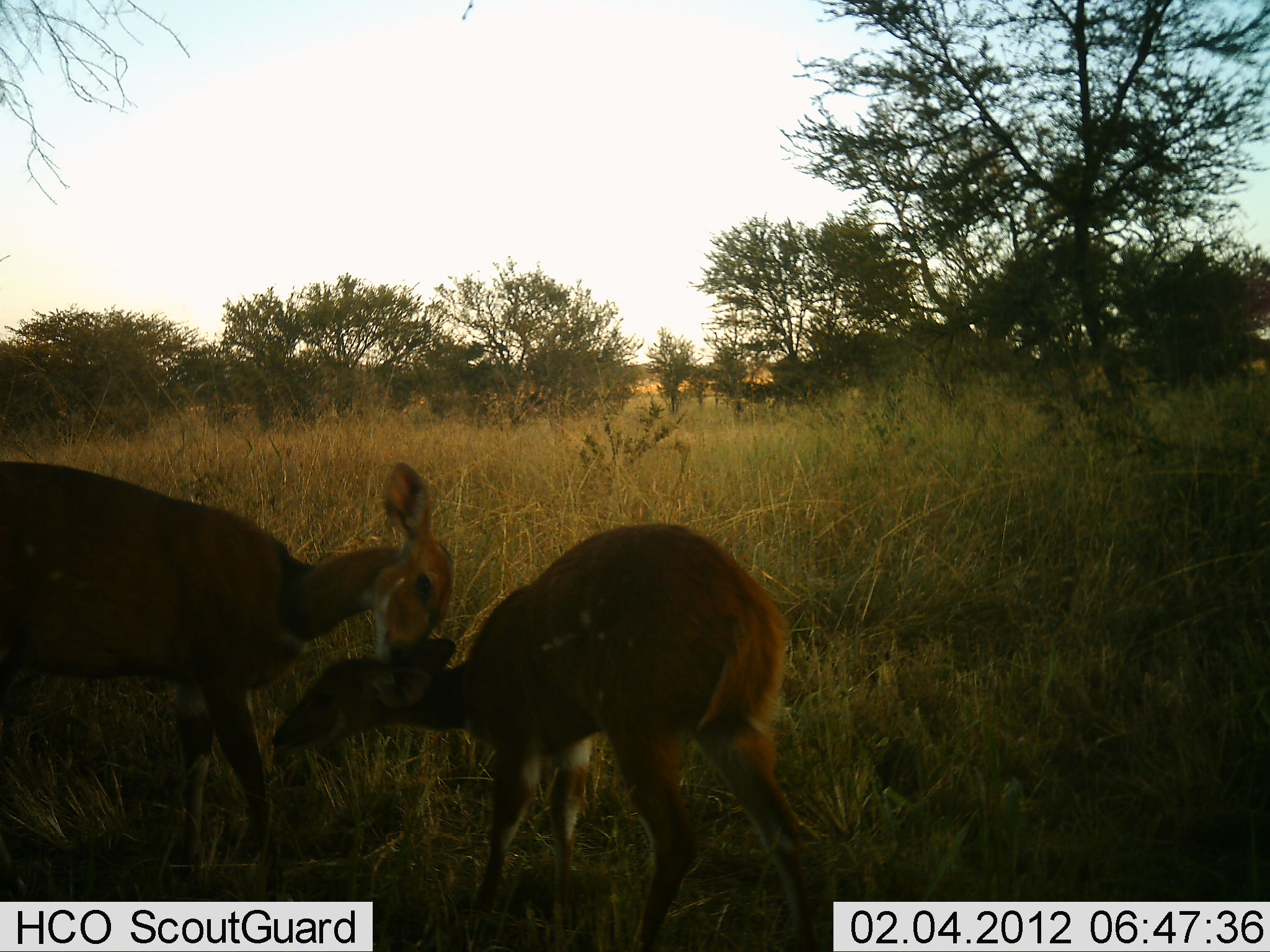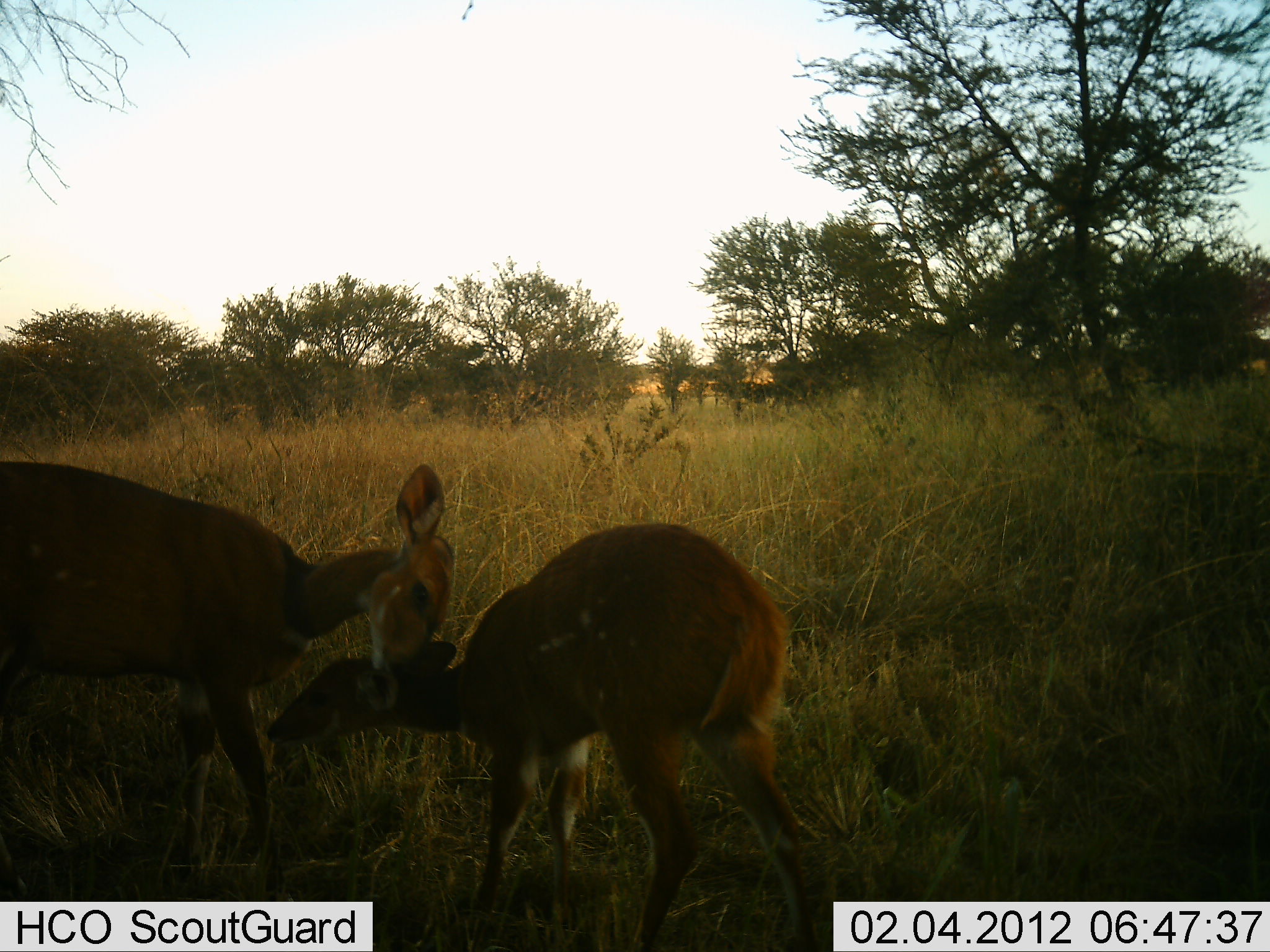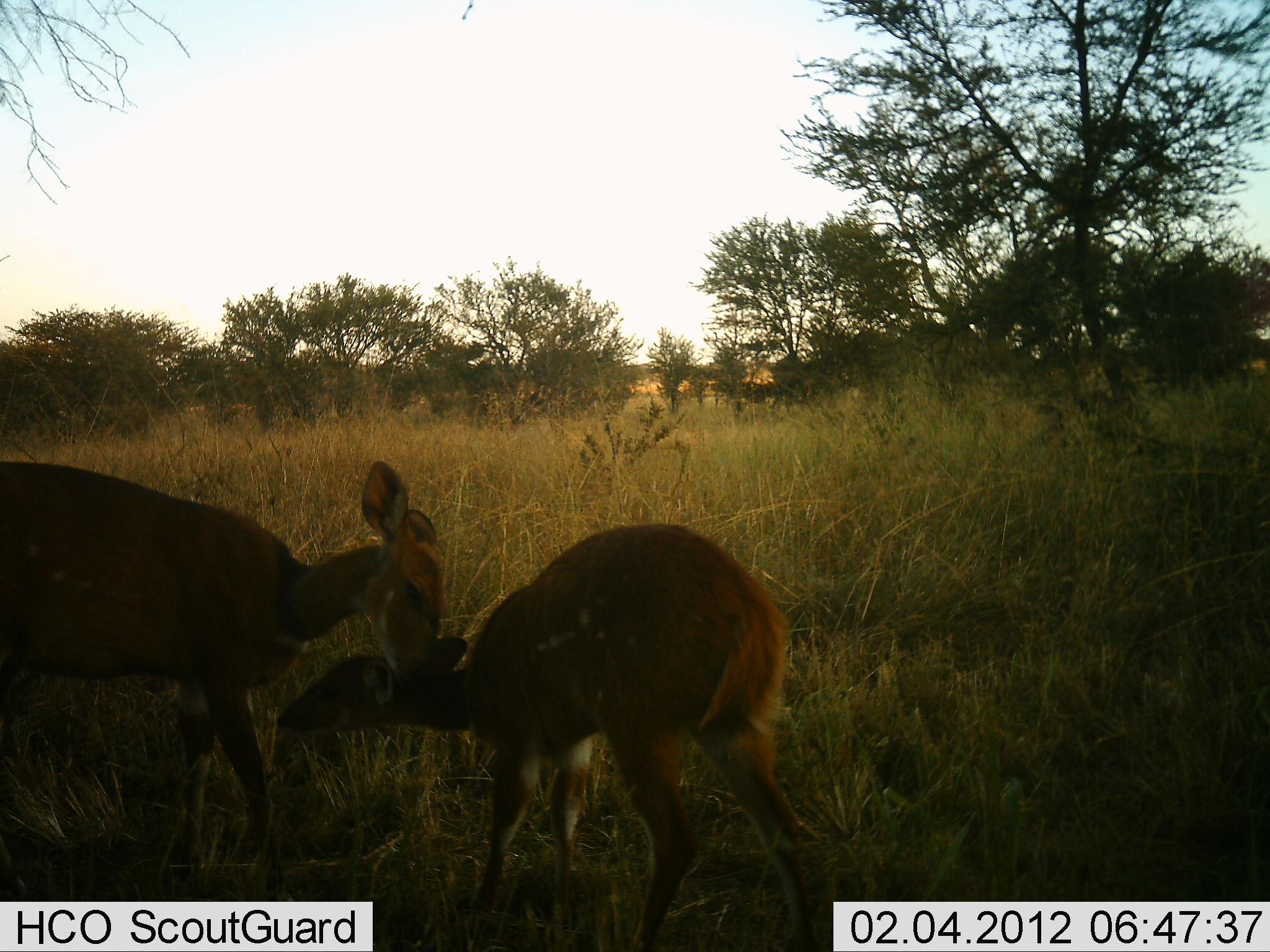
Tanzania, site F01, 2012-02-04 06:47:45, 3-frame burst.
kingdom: Animalia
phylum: Chordata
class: Mammalia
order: Artiodactyla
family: Bovidae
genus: Tragelaphus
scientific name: Tragelaphus scriptus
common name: bushbuck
Bushbuck (Tragelaphus scriptus), count 2. Behavior (volunteer vote fractions): standing 60%, resting 0%, moving 10%, interacting 90%. Young present (vote fraction): 30%. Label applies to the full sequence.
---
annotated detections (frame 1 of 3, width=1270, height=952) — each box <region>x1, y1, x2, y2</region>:
animal: <region>277, 517, 834, 949</region>; <region>2, 449, 467, 926</region>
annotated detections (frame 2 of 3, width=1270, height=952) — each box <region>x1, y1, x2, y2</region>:
animal: <region>256, 514, 842, 950</region>; <region>0, 457, 456, 947</region>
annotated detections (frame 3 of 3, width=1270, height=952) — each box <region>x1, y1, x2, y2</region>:
animal: <region>269, 514, 824, 952</region>; <region>3, 452, 448, 920</region>